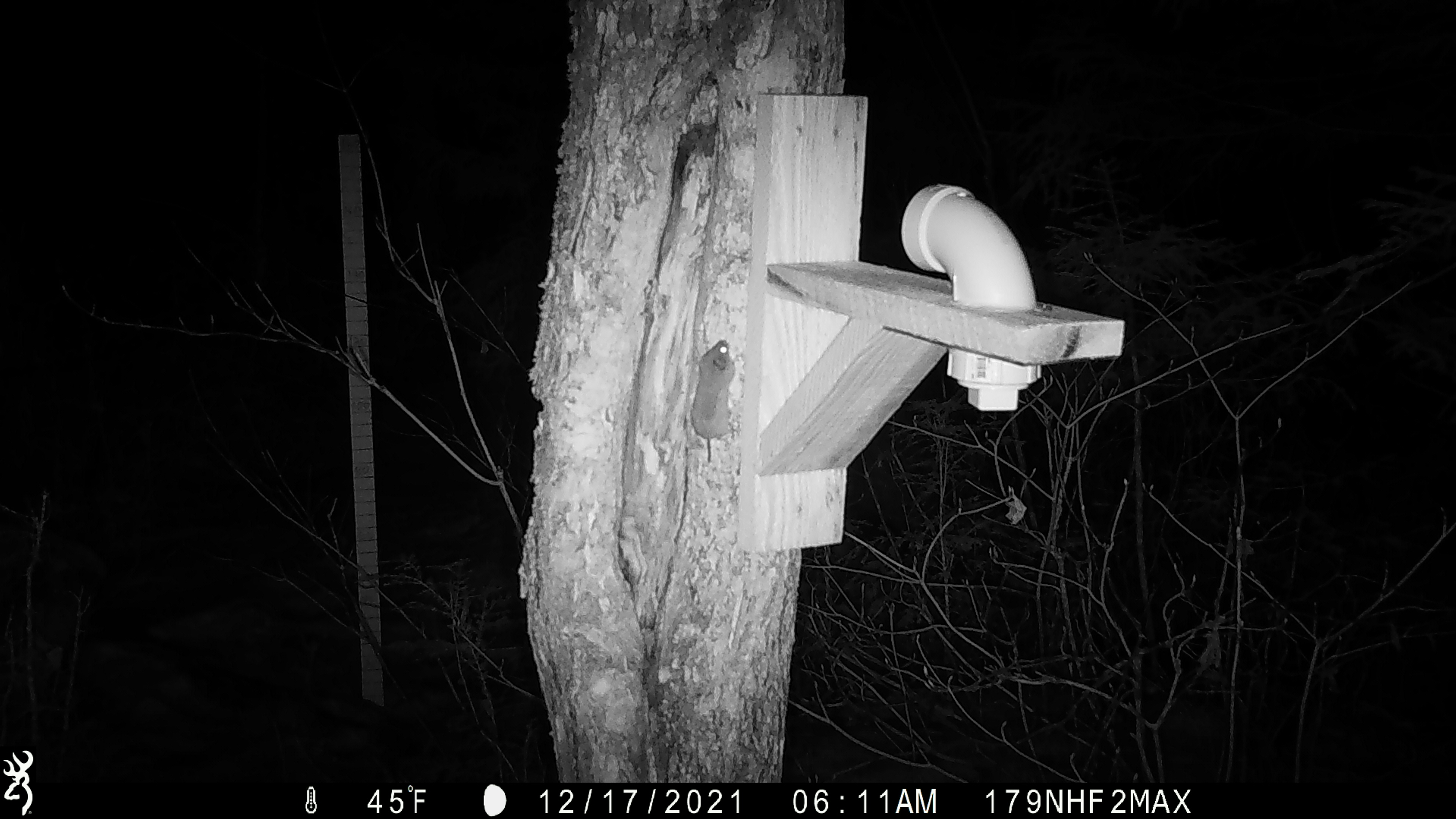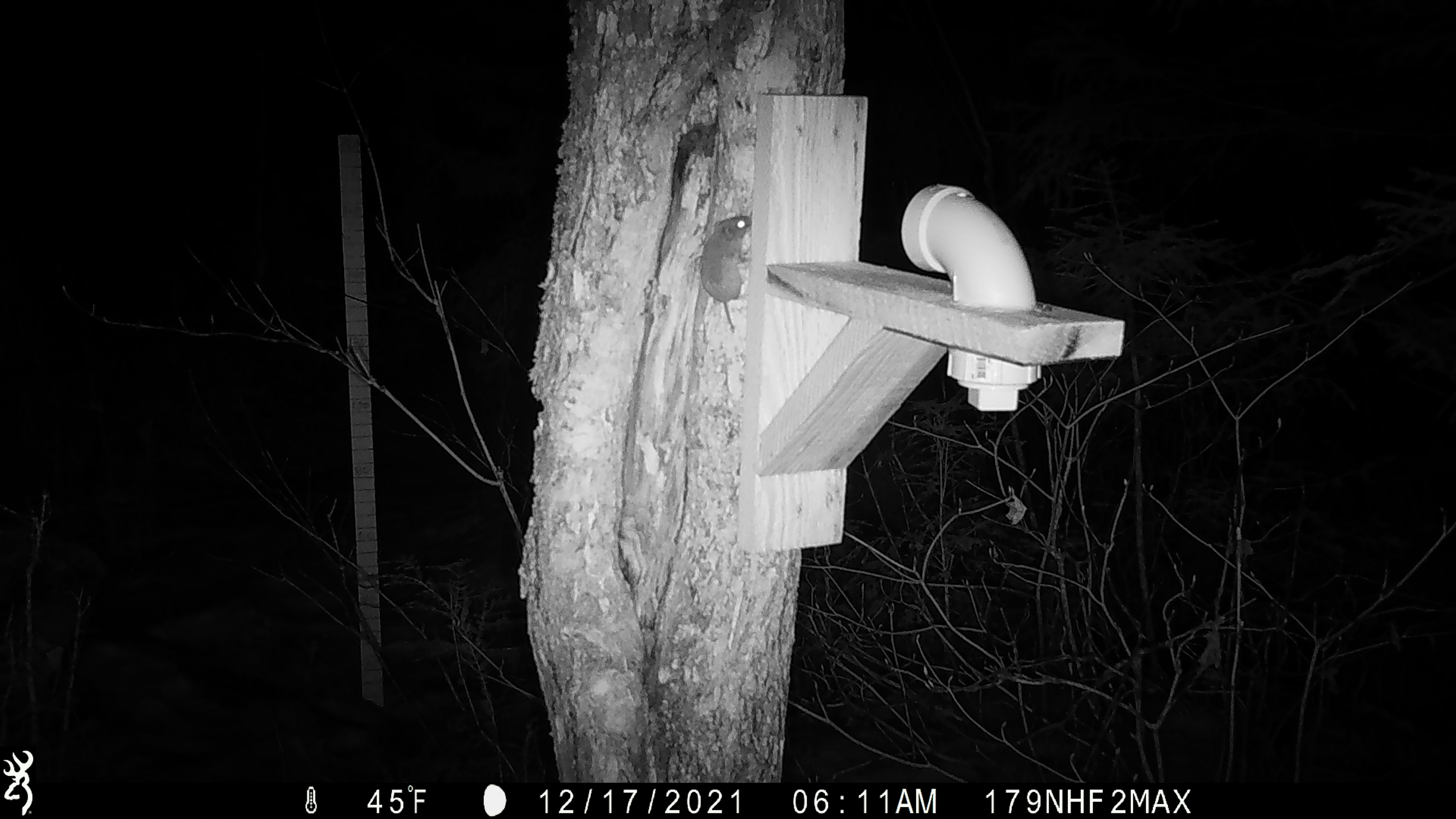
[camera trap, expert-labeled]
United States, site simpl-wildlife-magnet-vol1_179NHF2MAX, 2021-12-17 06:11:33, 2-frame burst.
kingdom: Animalia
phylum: Chordata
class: Mammalia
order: Rodentia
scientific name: Rodentia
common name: mouse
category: mouse sp.